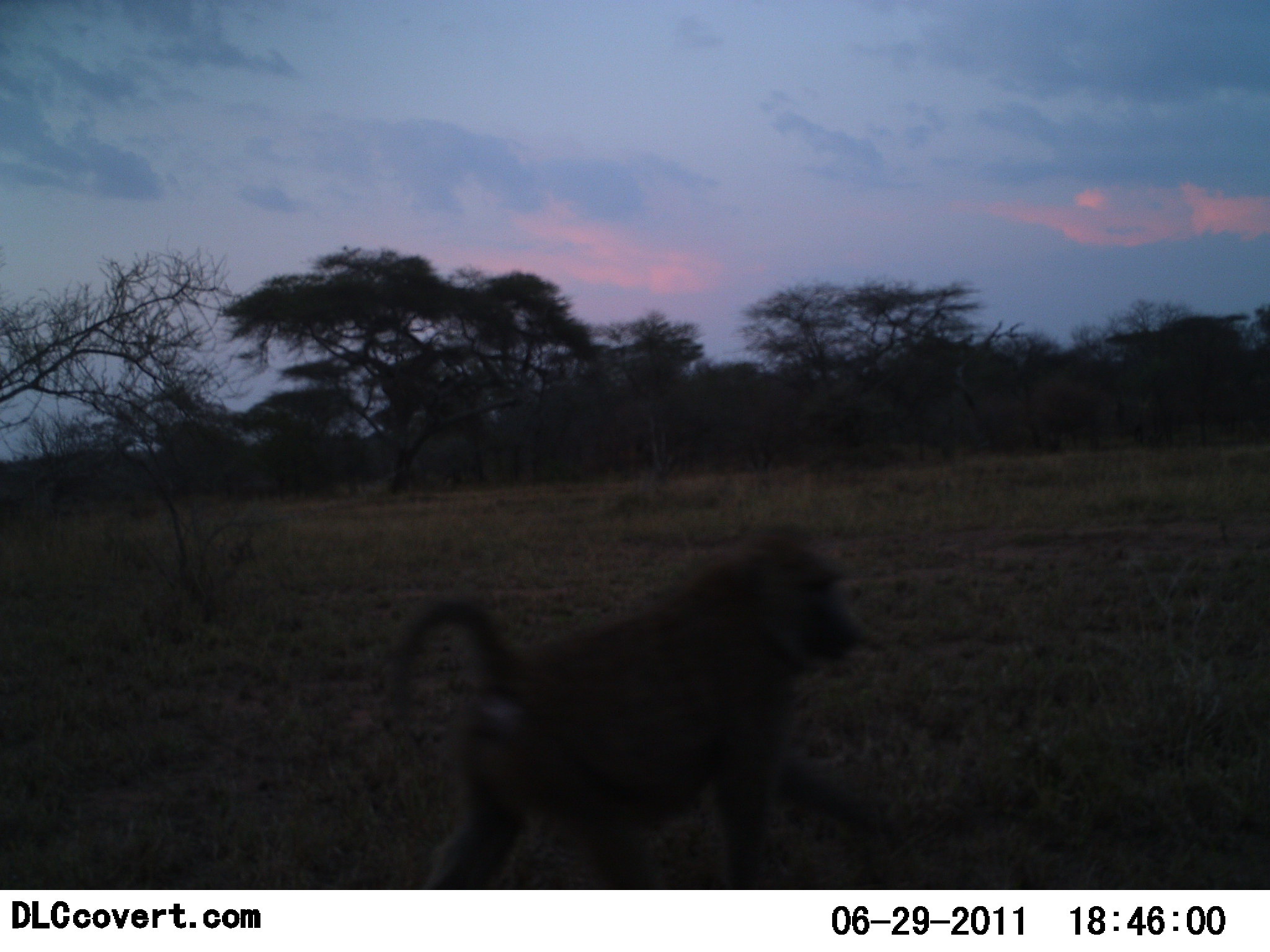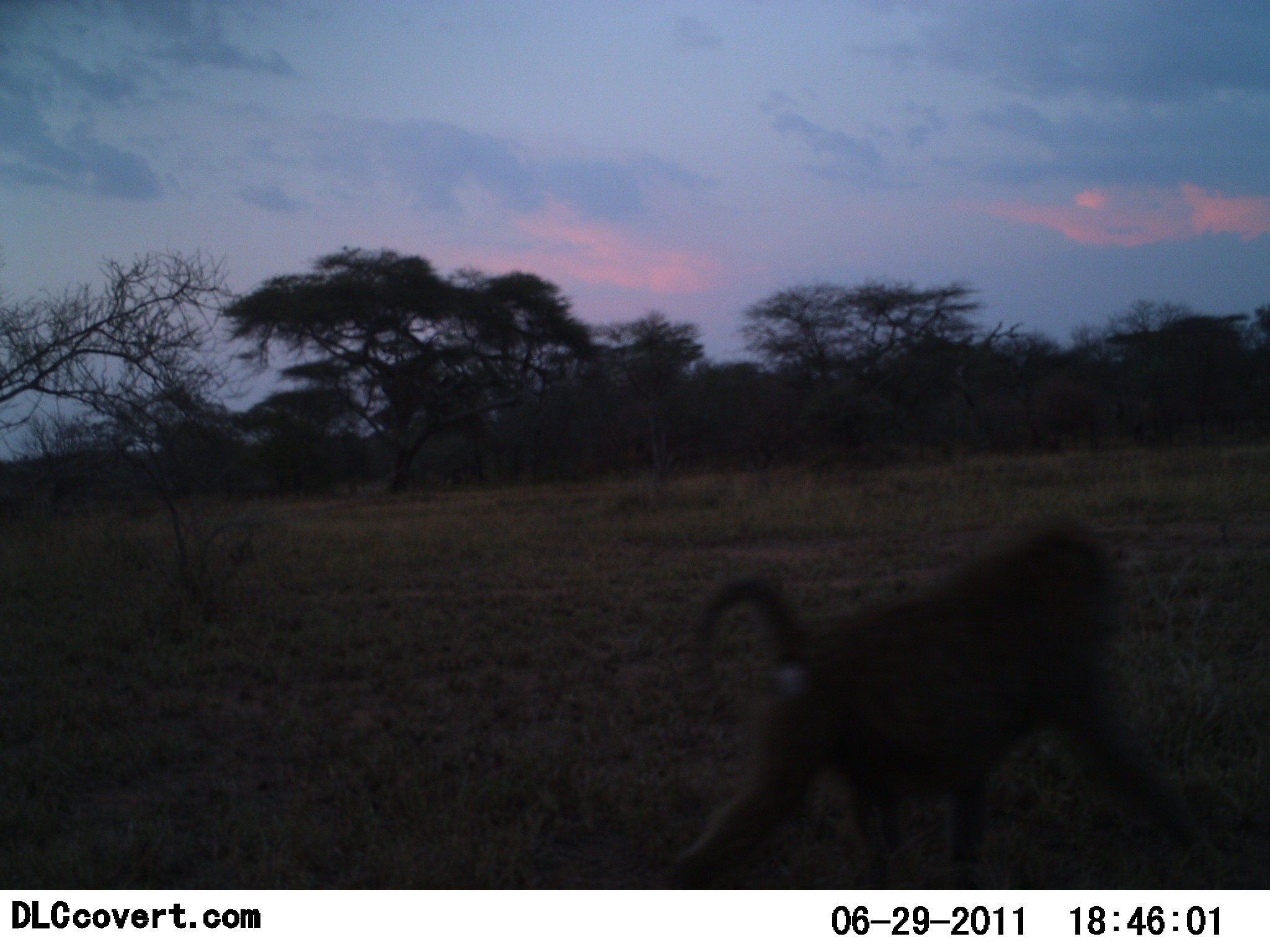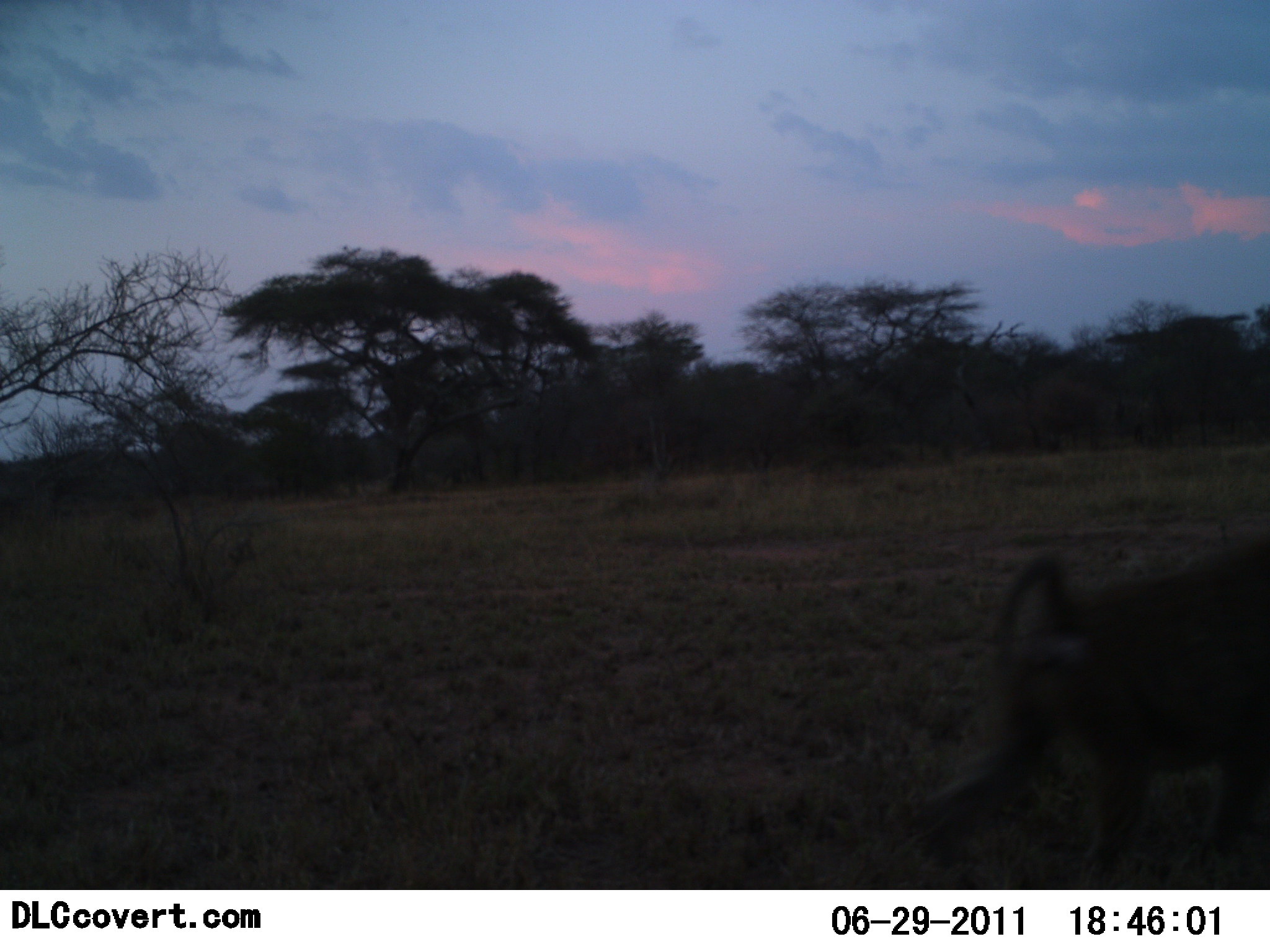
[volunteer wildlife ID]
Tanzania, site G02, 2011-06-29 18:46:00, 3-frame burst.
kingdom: Animalia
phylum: Chordata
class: Mammalia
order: Primates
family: Cercopithecidae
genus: Papio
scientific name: Papio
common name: baboon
Baboon (Papio), count 1. Behavior (volunteer vote fractions): standing 18%, resting 0%, moving 100%, interacting 0%. Young present (vote fraction): 0%. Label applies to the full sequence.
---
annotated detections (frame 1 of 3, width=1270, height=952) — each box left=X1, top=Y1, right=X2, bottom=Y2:
animal: left=396, top=527, right=904, bottom=890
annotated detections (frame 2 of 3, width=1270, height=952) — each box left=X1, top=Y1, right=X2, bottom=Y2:
animal: left=668, top=522, right=1207, bottom=890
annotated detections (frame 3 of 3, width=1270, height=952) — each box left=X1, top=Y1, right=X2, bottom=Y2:
animal: left=922, top=544, right=1270, bottom=889